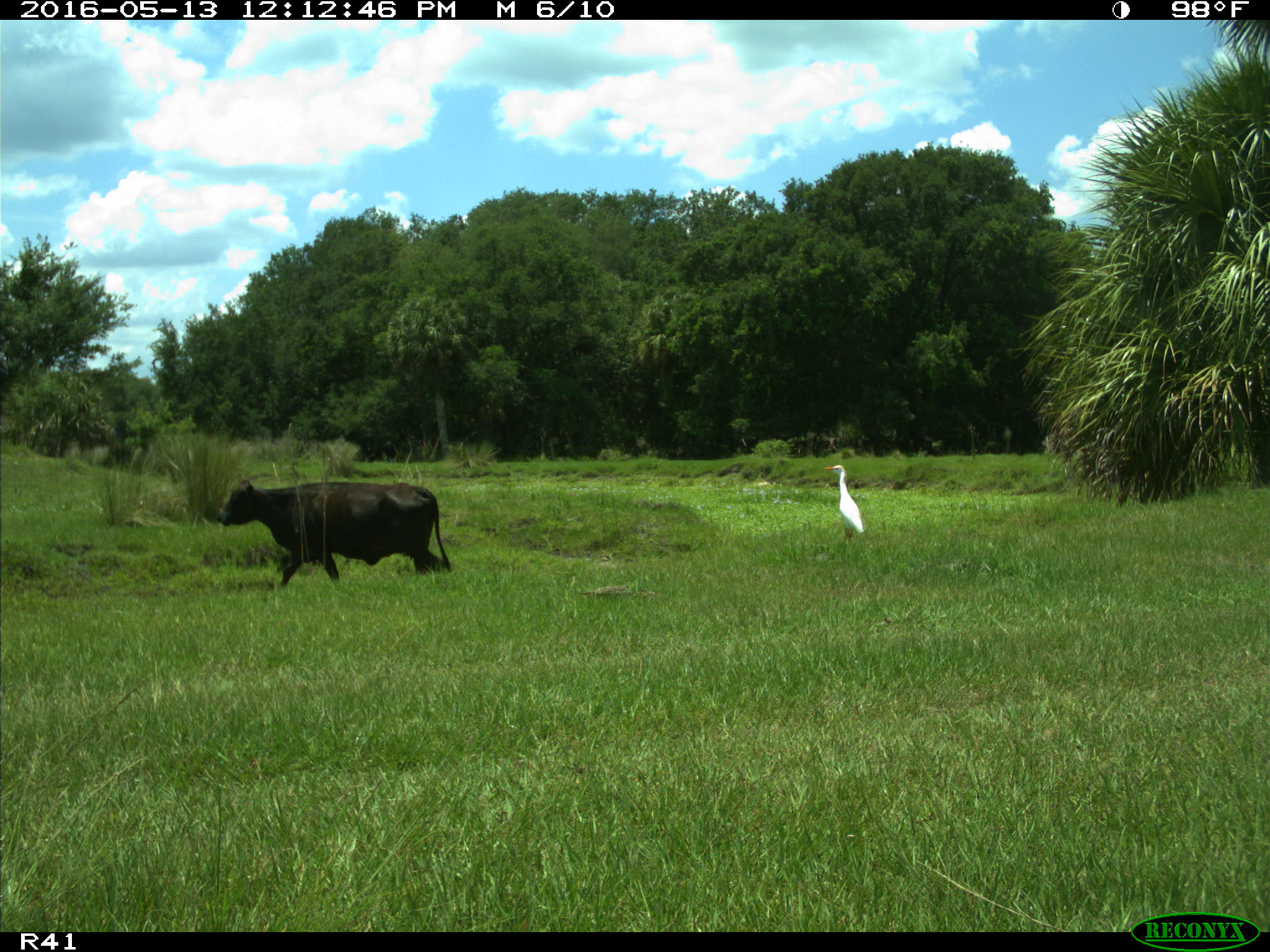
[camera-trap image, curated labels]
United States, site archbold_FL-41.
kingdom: Animalia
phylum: Chordata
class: Mammalia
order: Artiodactyla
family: Bovidae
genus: Bos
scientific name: Bos taurus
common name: domestic cow